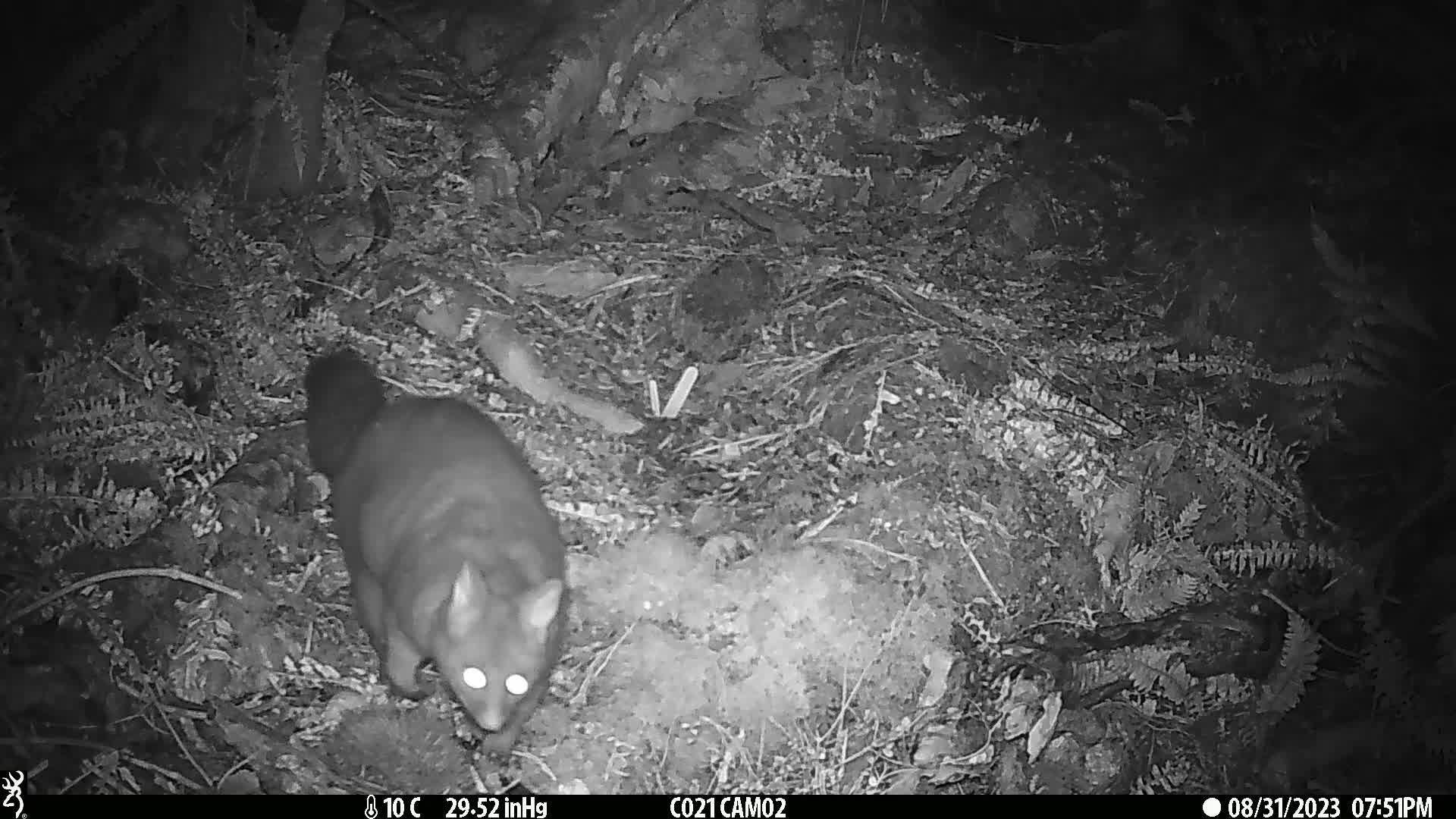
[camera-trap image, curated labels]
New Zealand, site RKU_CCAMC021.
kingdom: Animalia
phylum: Chordata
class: Mammalia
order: Diprotodontia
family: Phalangeridae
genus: Trichosurus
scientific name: Trichosurus vulpecula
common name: common brushtail possum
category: possum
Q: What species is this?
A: Possum (common brushtail possum) (Trichosurus vulpecula).